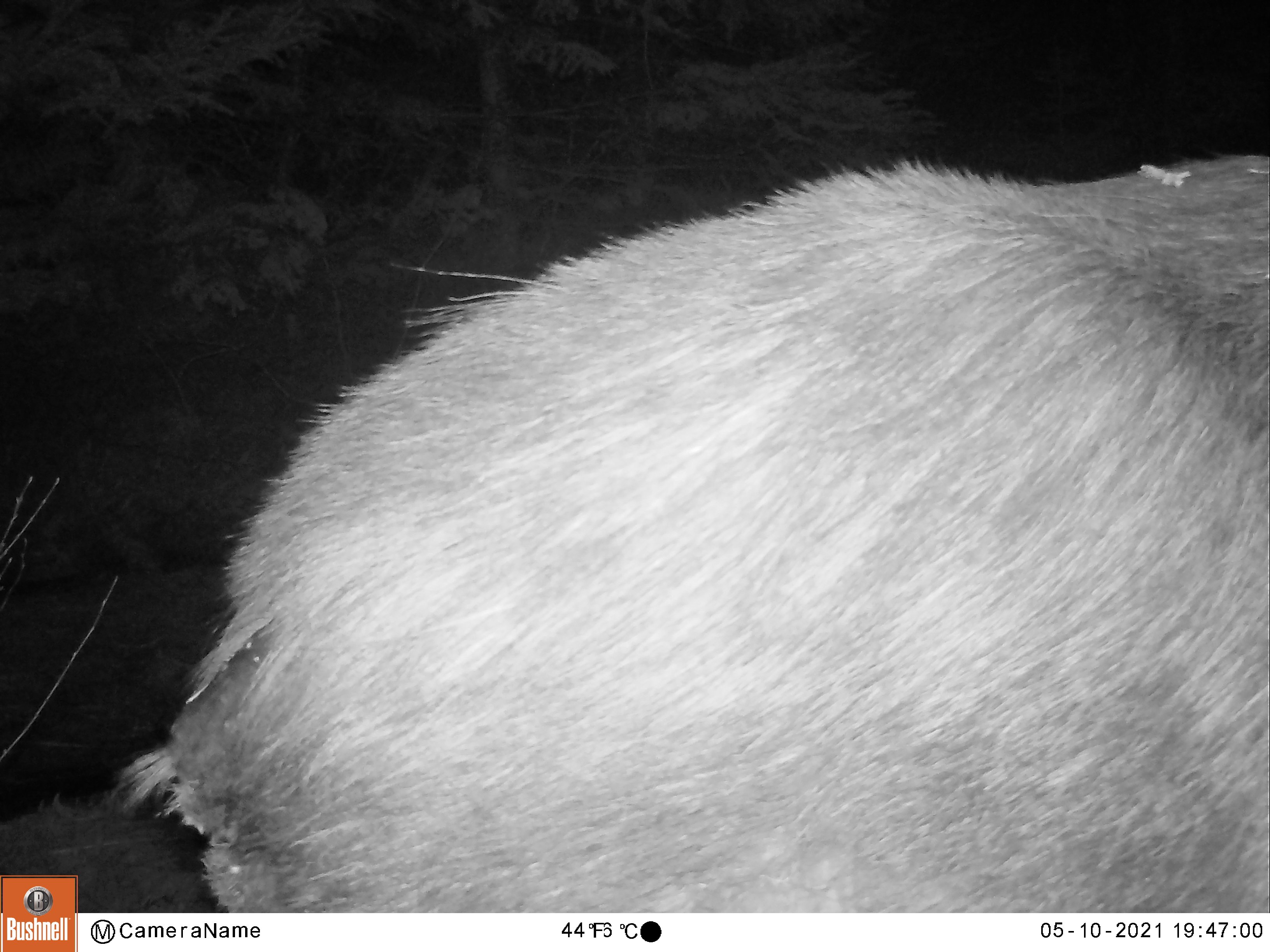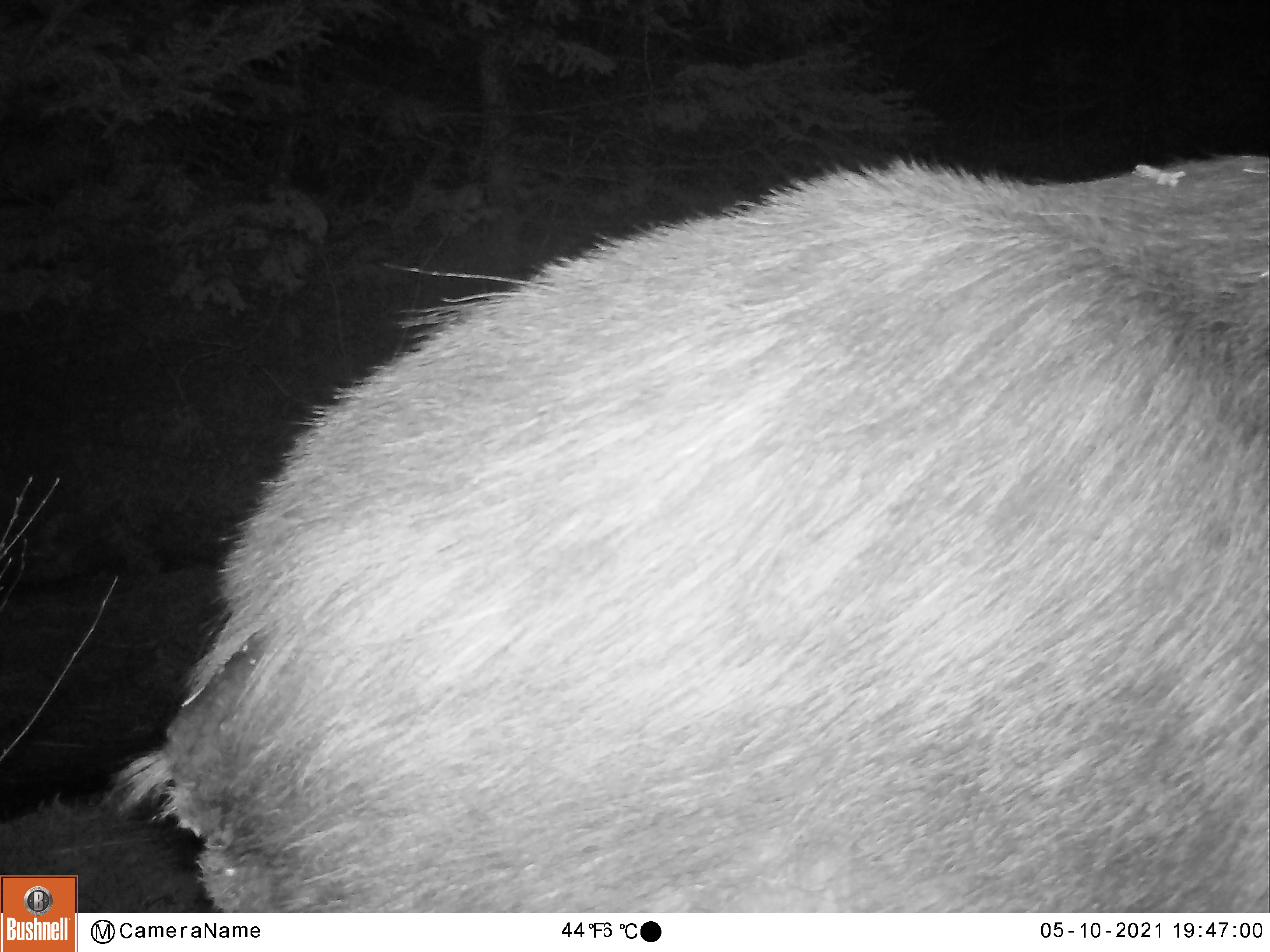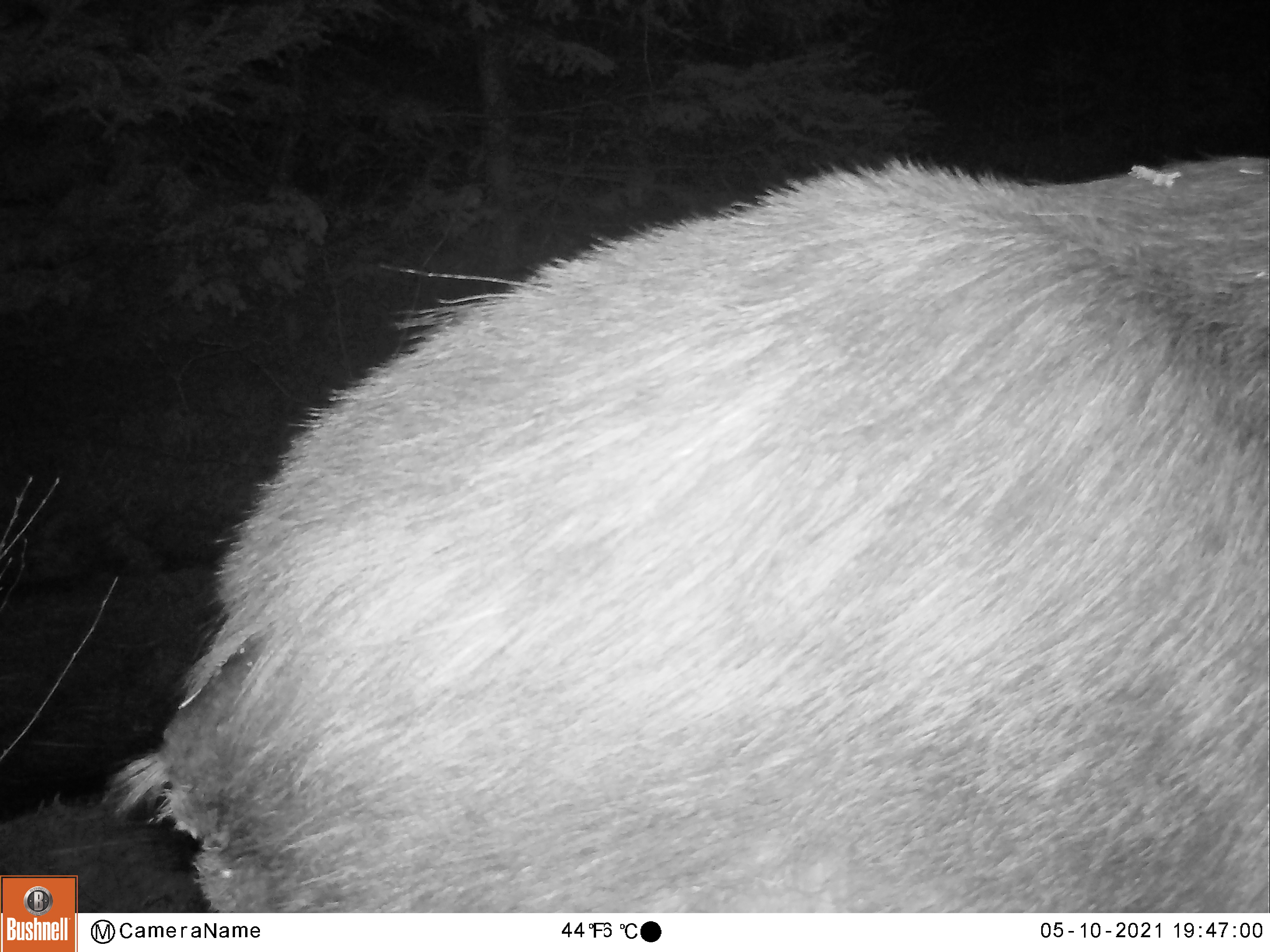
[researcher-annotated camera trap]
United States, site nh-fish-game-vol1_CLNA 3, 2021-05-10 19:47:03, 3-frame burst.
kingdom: Animalia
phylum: Chordata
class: Mammalia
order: Artiodactyla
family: Cervidae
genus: Alces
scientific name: Alces alces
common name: moose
Moose (Alces alces).